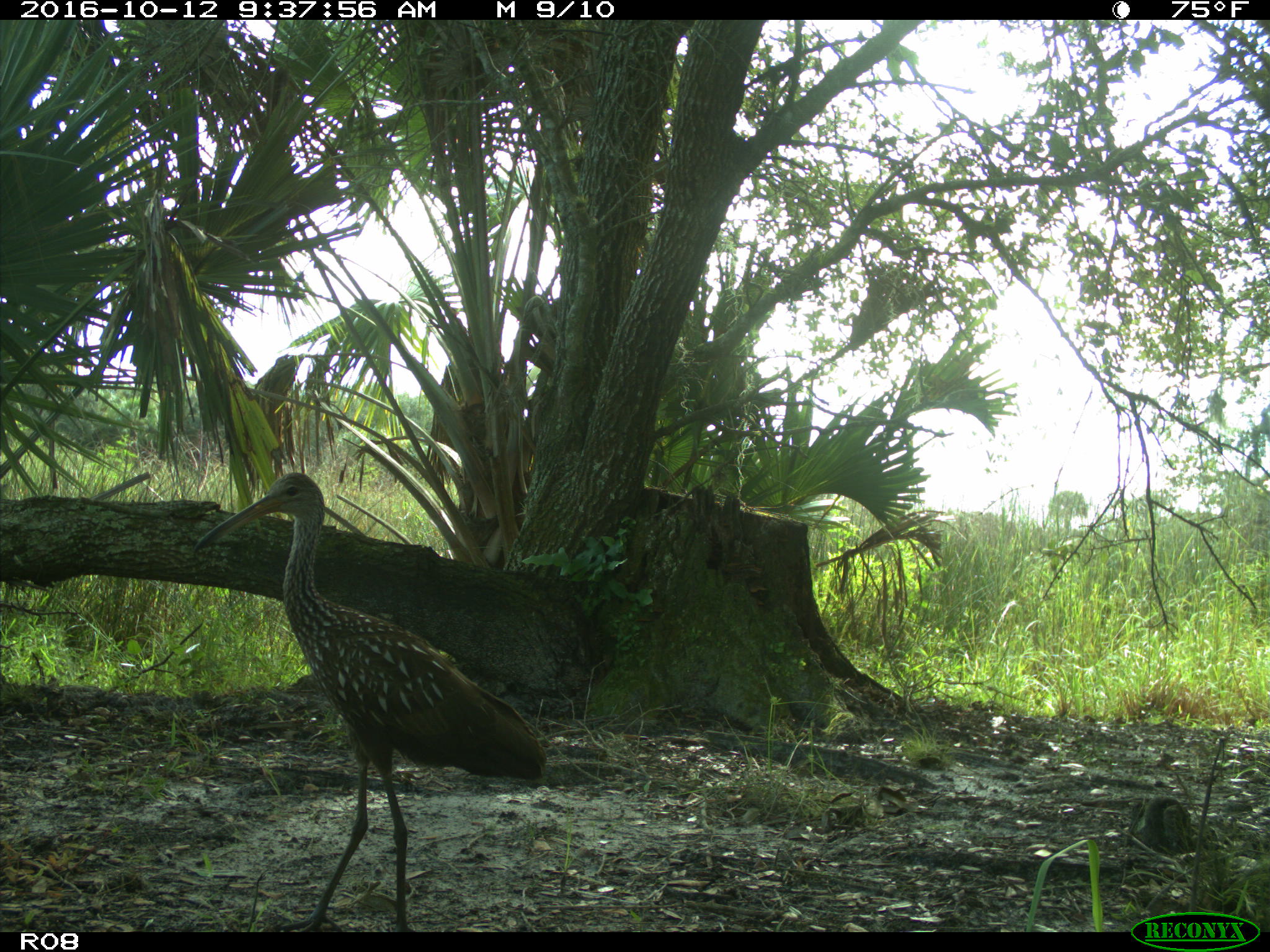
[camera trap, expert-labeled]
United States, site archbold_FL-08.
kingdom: Animalia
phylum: Chordata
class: Aves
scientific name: Aves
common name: birds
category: unidentified bird